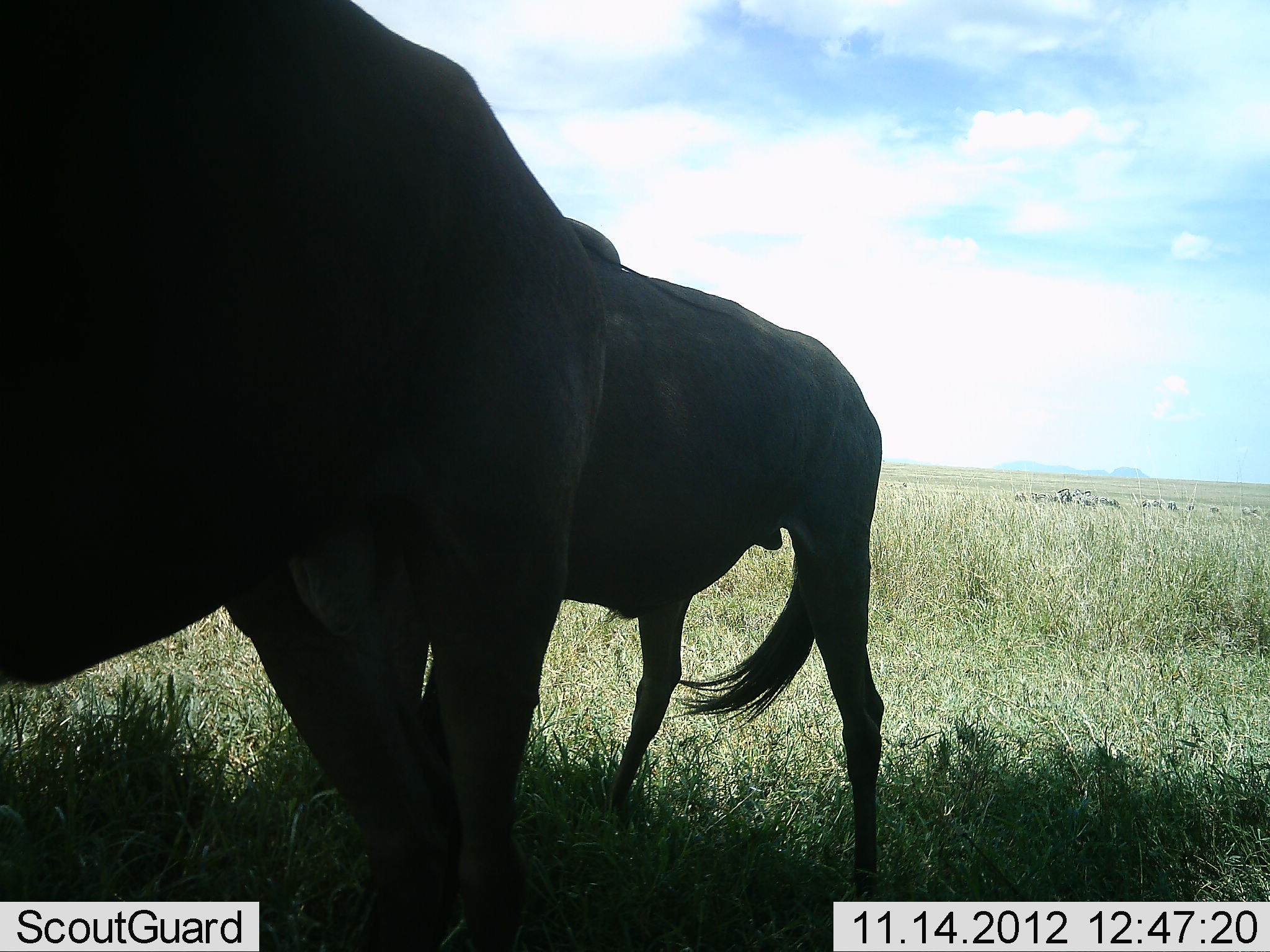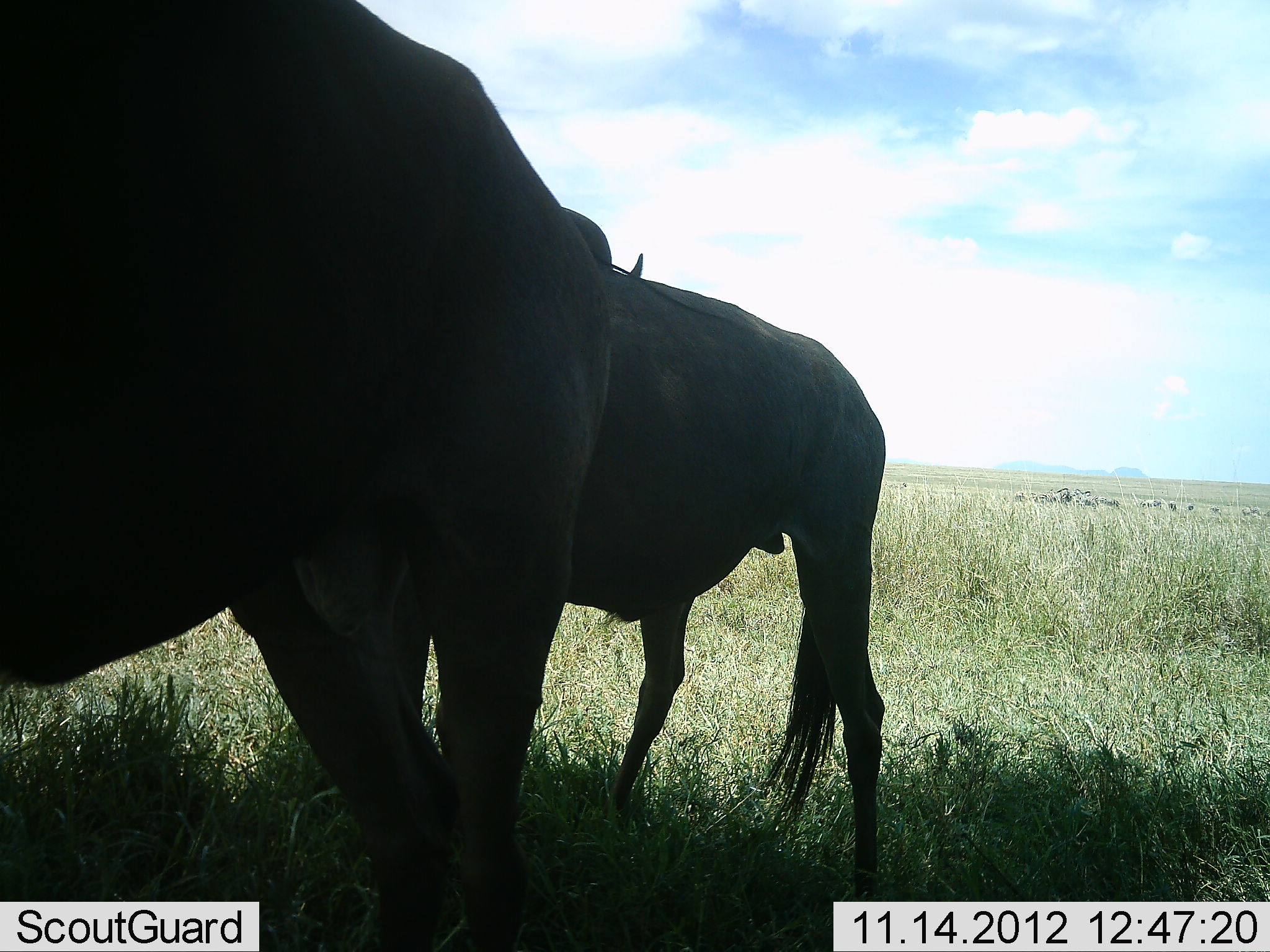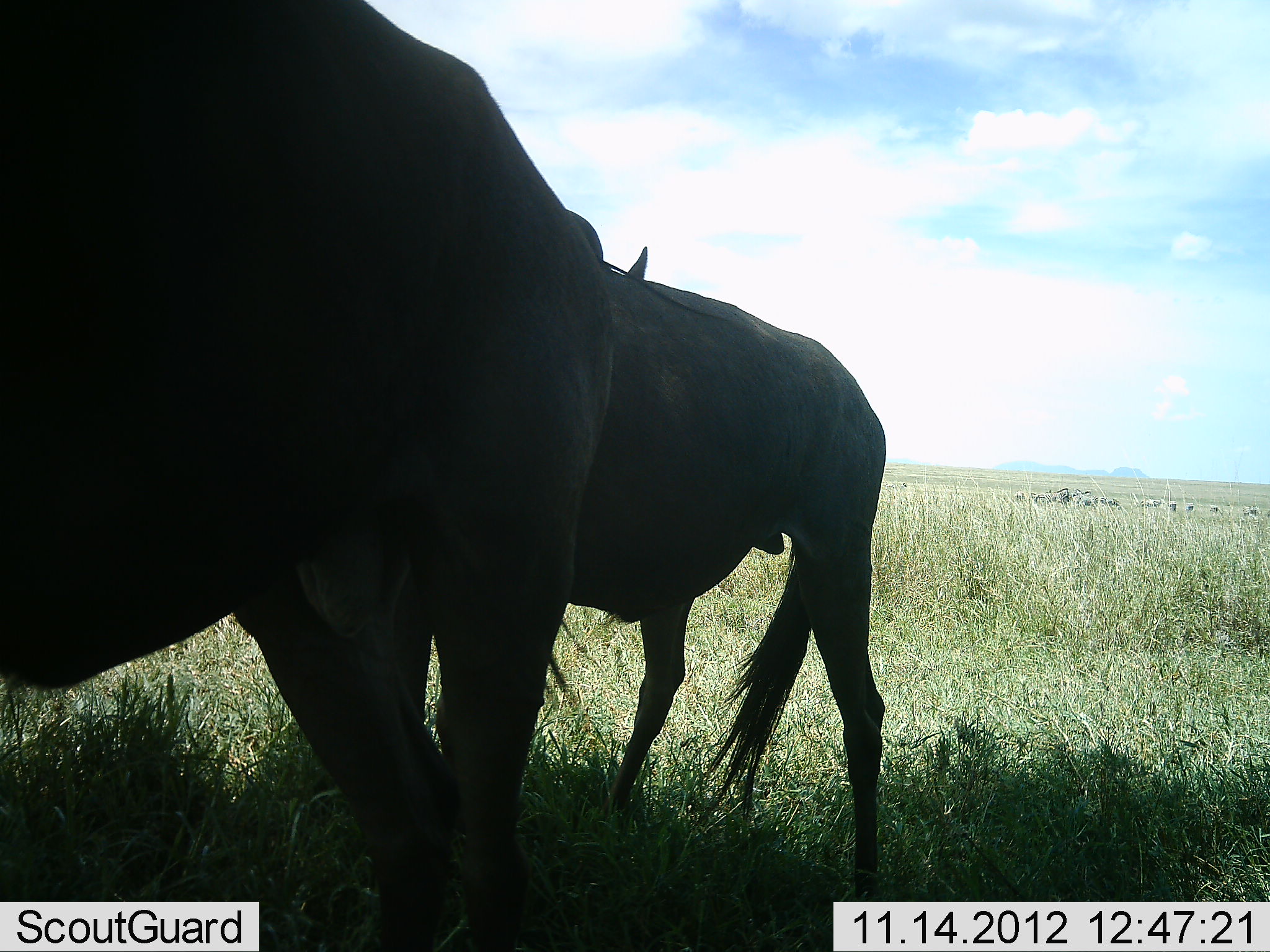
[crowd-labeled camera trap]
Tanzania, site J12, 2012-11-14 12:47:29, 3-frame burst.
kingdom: Animalia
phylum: Chordata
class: Mammalia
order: Artiodactyla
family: Bovidae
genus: Connochaetes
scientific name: Connochaetes taurinus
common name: blue wildebeest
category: wildebeest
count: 2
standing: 90%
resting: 0%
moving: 10%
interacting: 20%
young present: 10%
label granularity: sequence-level